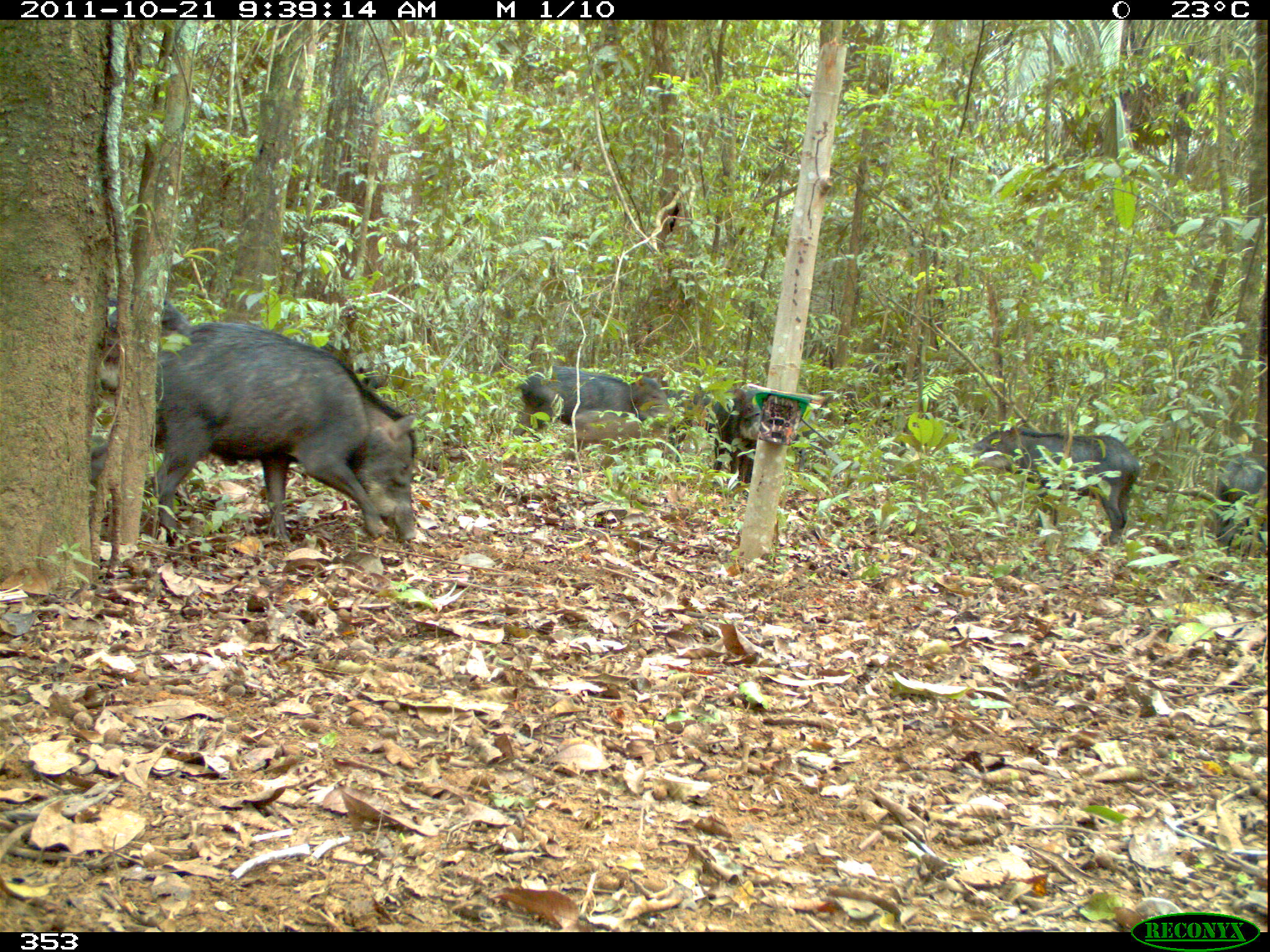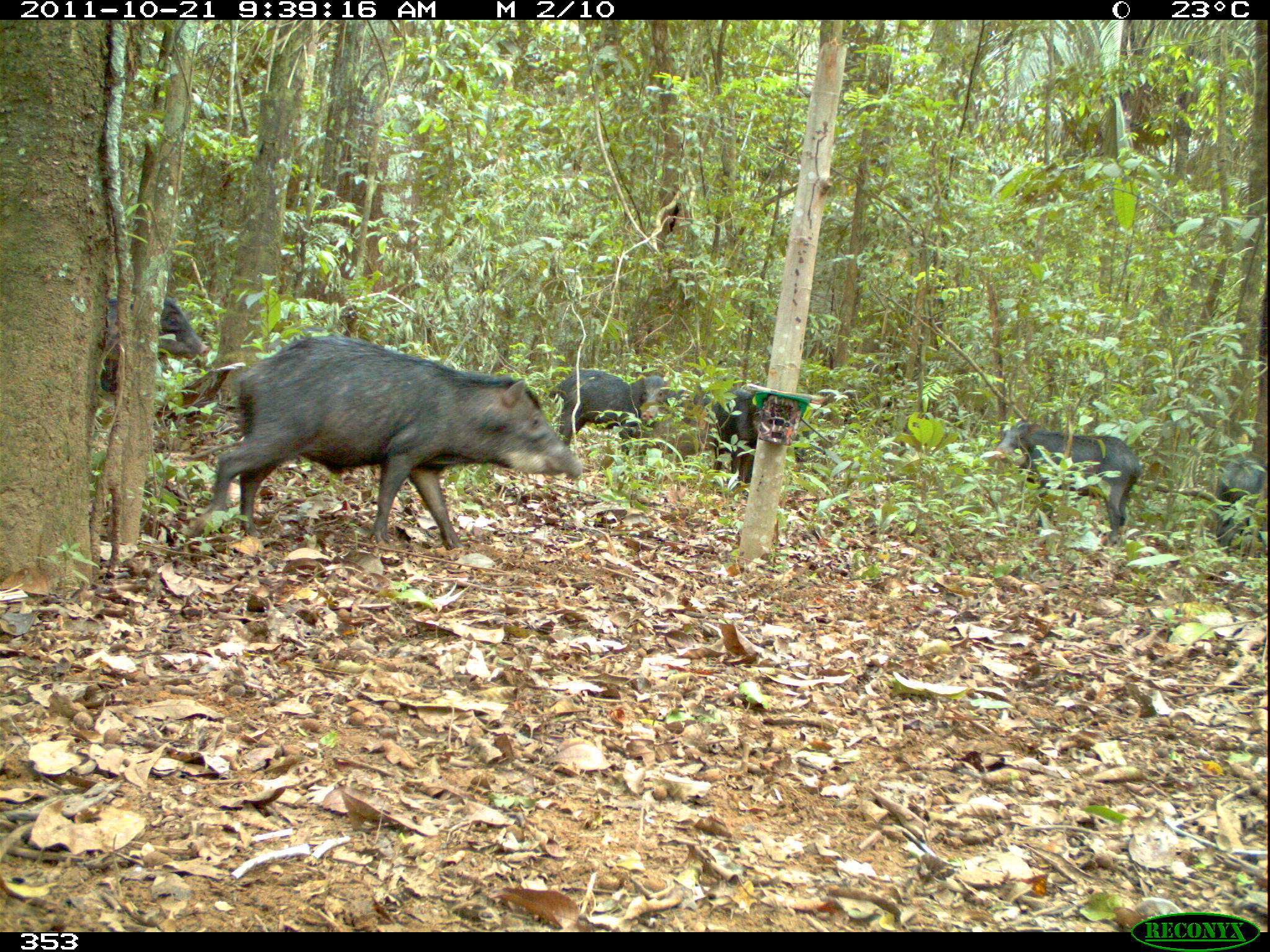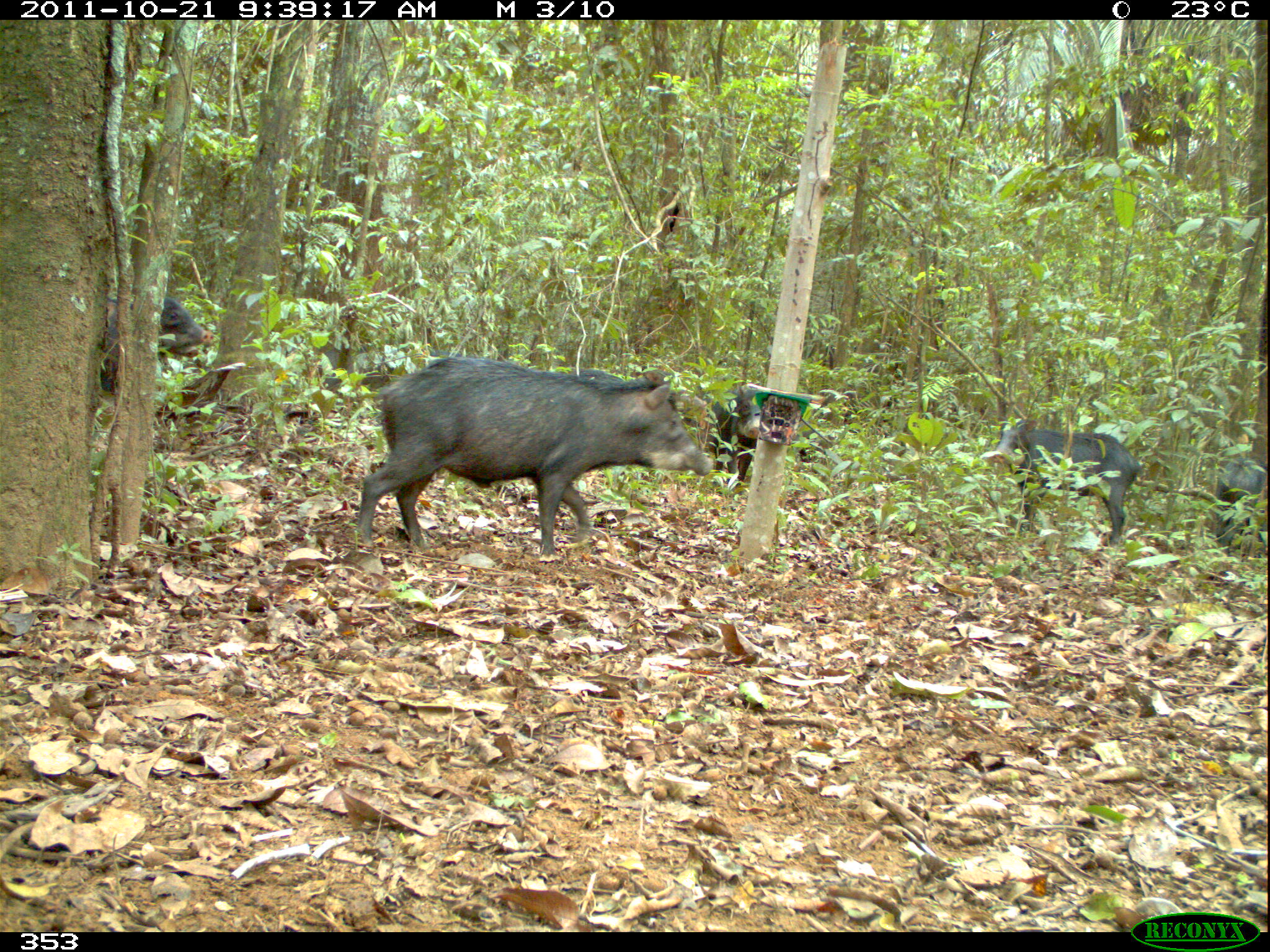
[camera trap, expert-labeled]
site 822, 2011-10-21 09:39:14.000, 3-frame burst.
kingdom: Animalia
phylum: Chordata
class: Mammalia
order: Artiodactyla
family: Tayassuidae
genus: Tayassu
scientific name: Tayassu pecari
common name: white-lipped peccary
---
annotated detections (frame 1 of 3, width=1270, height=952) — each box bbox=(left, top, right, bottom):
tayassu pecari: bbox=(87, 322, 420, 540); bbox=(965, 422, 1140, 548); bbox=(513, 368, 676, 437); bbox=(680, 383, 764, 485); bbox=(101, 297, 190, 393); bbox=(566, 410, 668, 476); bbox=(1217, 455, 1270, 555)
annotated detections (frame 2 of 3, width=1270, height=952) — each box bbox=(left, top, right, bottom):
tayassu pecari: bbox=(207, 334, 584, 551); bbox=(994, 419, 1141, 548); bbox=(558, 369, 674, 459); bbox=(102, 298, 207, 391); bbox=(632, 383, 723, 465); bbox=(712, 383, 765, 487); bbox=(1214, 457, 1265, 557)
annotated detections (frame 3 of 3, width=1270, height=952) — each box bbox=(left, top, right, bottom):
tayassu pecari: bbox=(357, 354, 715, 562); bbox=(991, 417, 1142, 546); bbox=(100, 292, 215, 391); bbox=(705, 381, 766, 485); bbox=(1212, 459, 1264, 555); bbox=(154, 334, 199, 358)